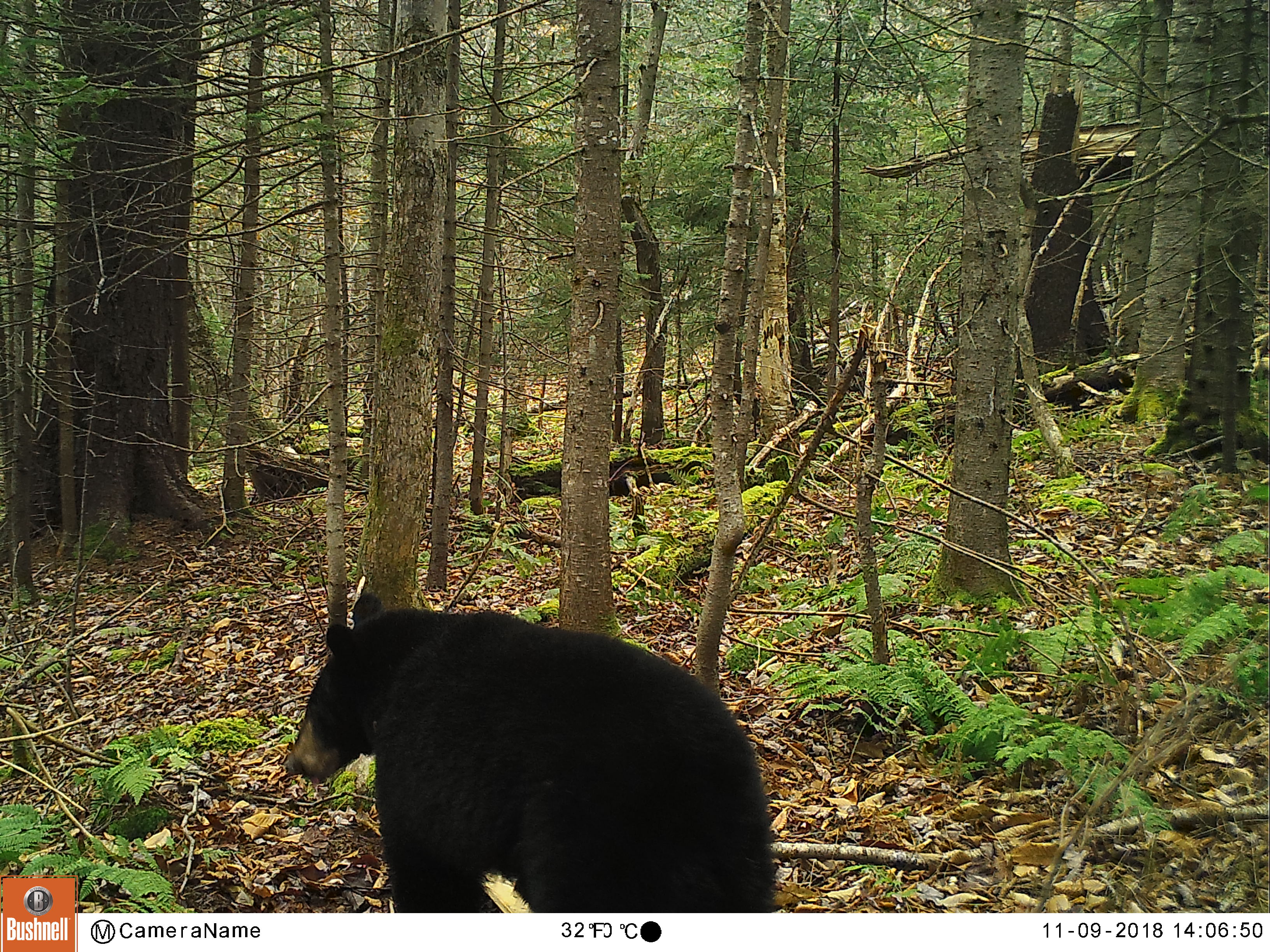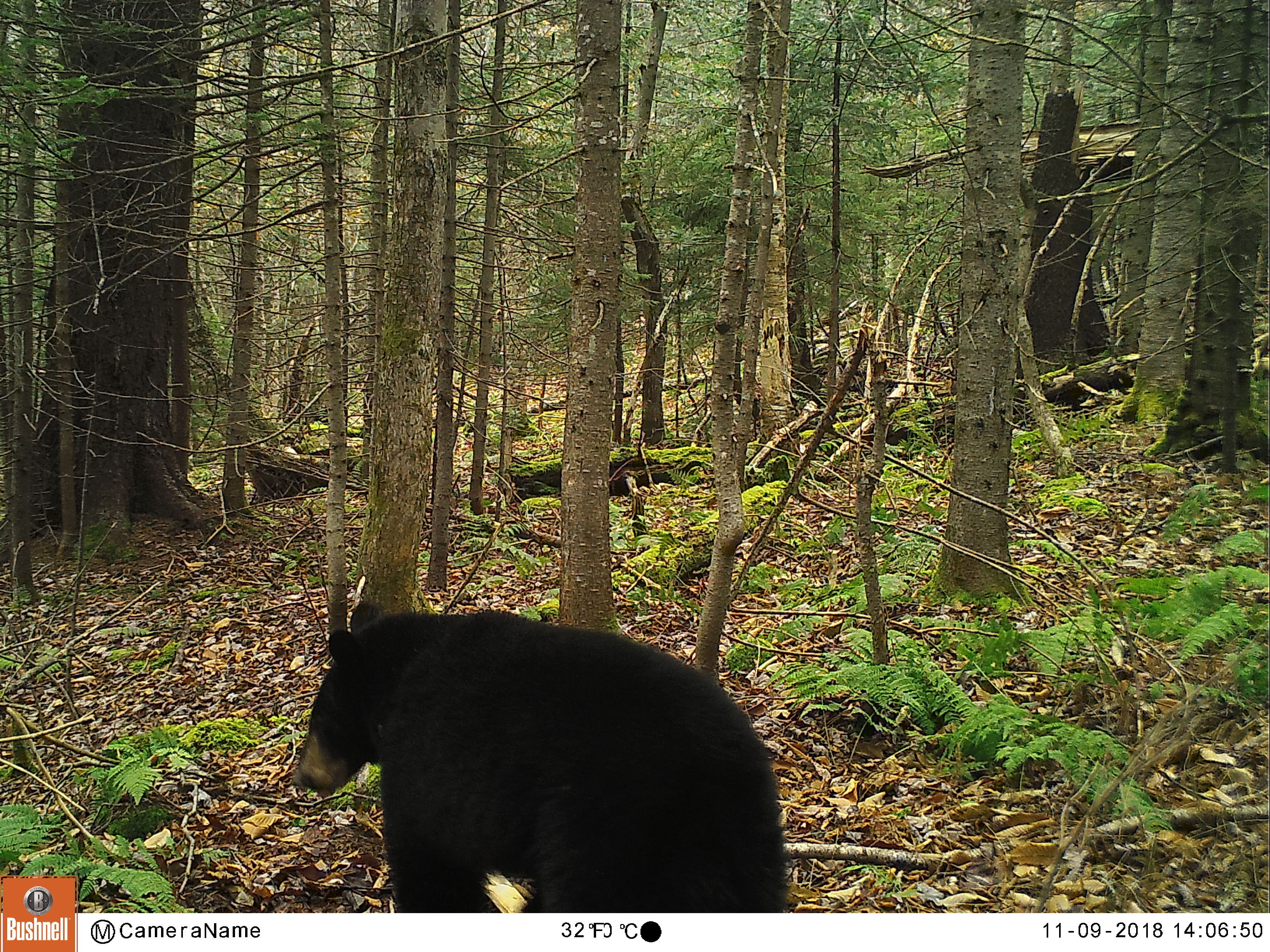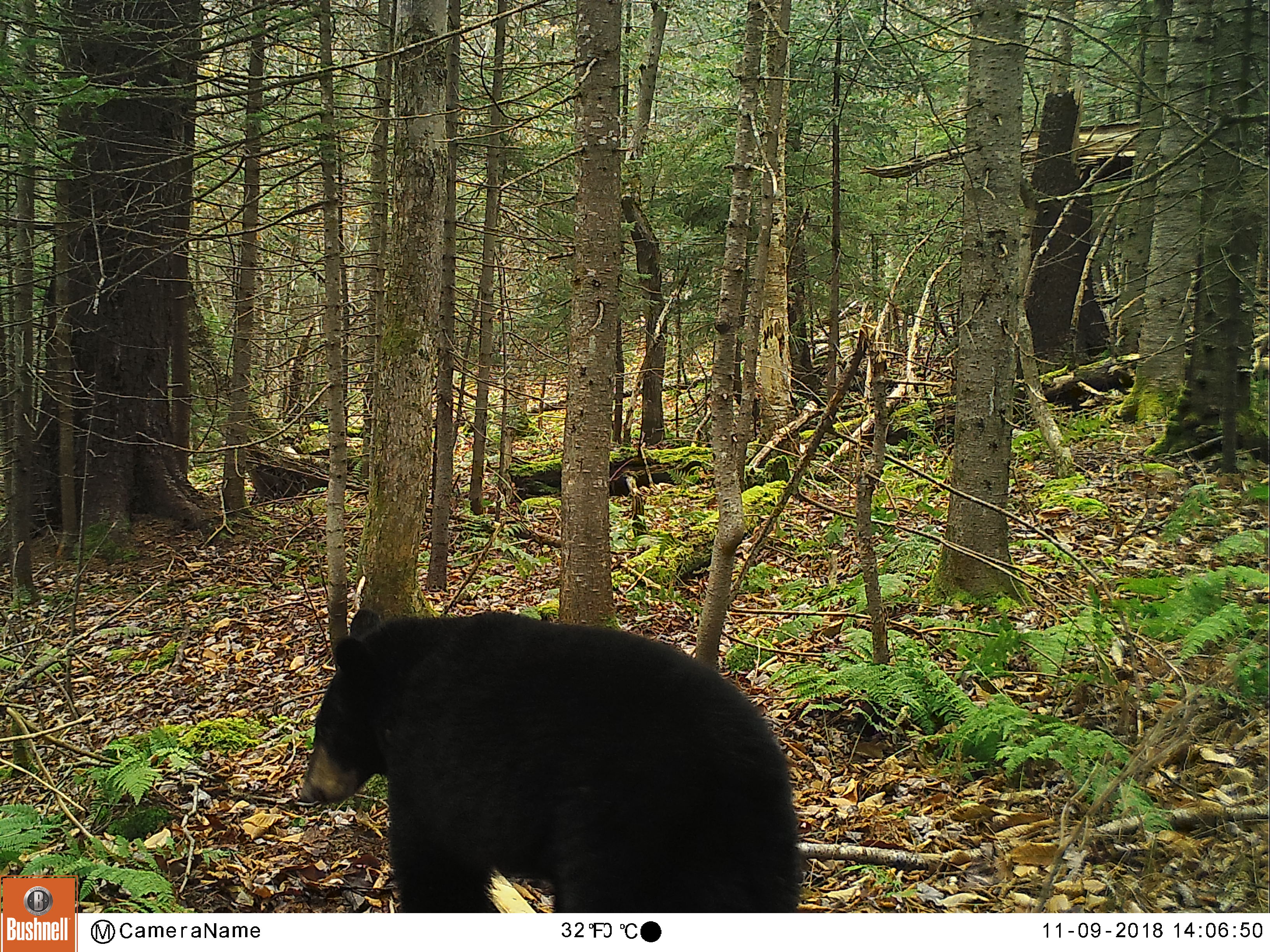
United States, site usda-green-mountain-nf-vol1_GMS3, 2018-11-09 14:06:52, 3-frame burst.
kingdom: Animalia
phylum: Chordata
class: Mammalia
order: Carnivora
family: Ursidae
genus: Ursus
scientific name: Ursus americanus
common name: black bear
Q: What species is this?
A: Black bear (Ursus americanus).